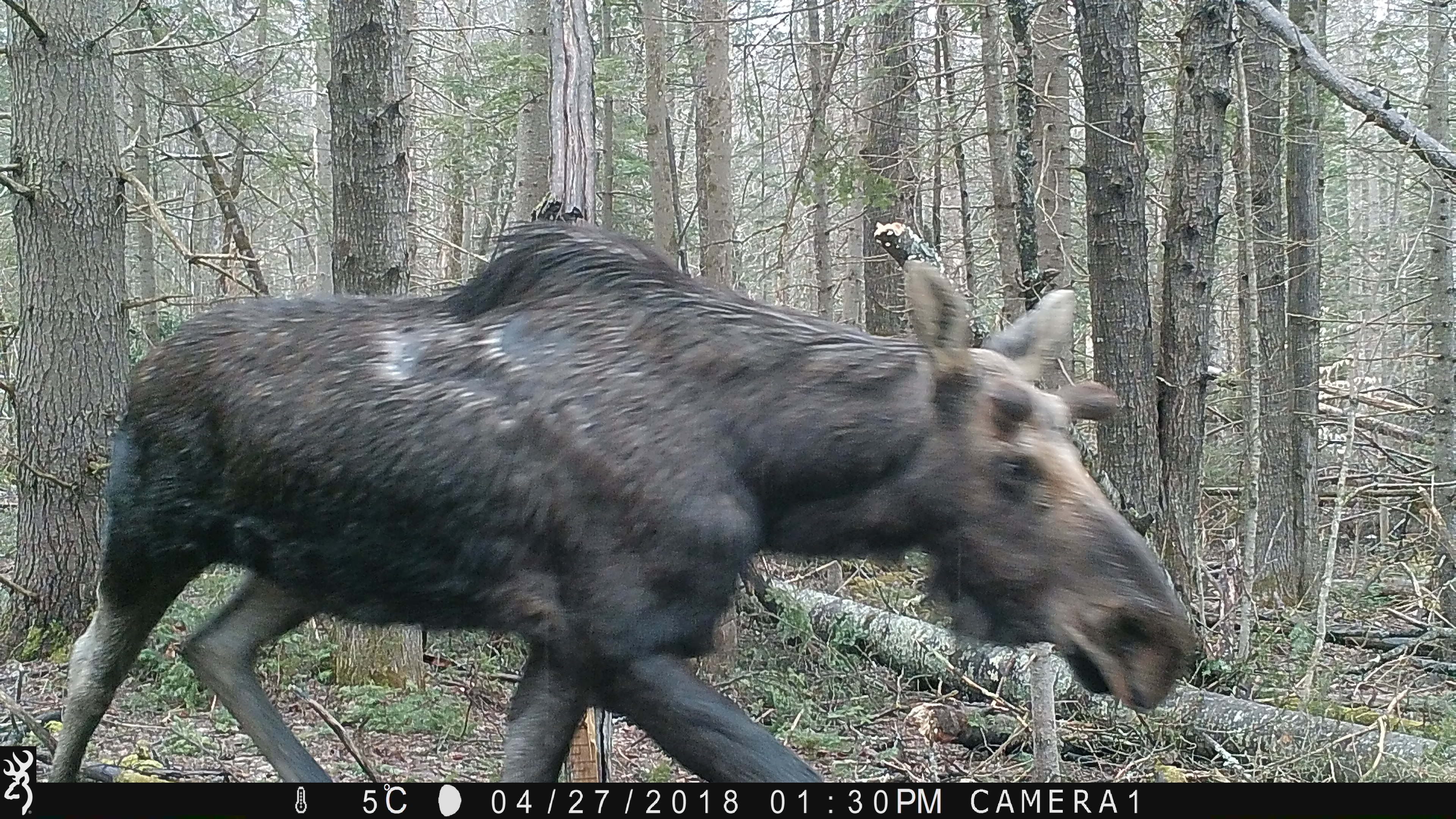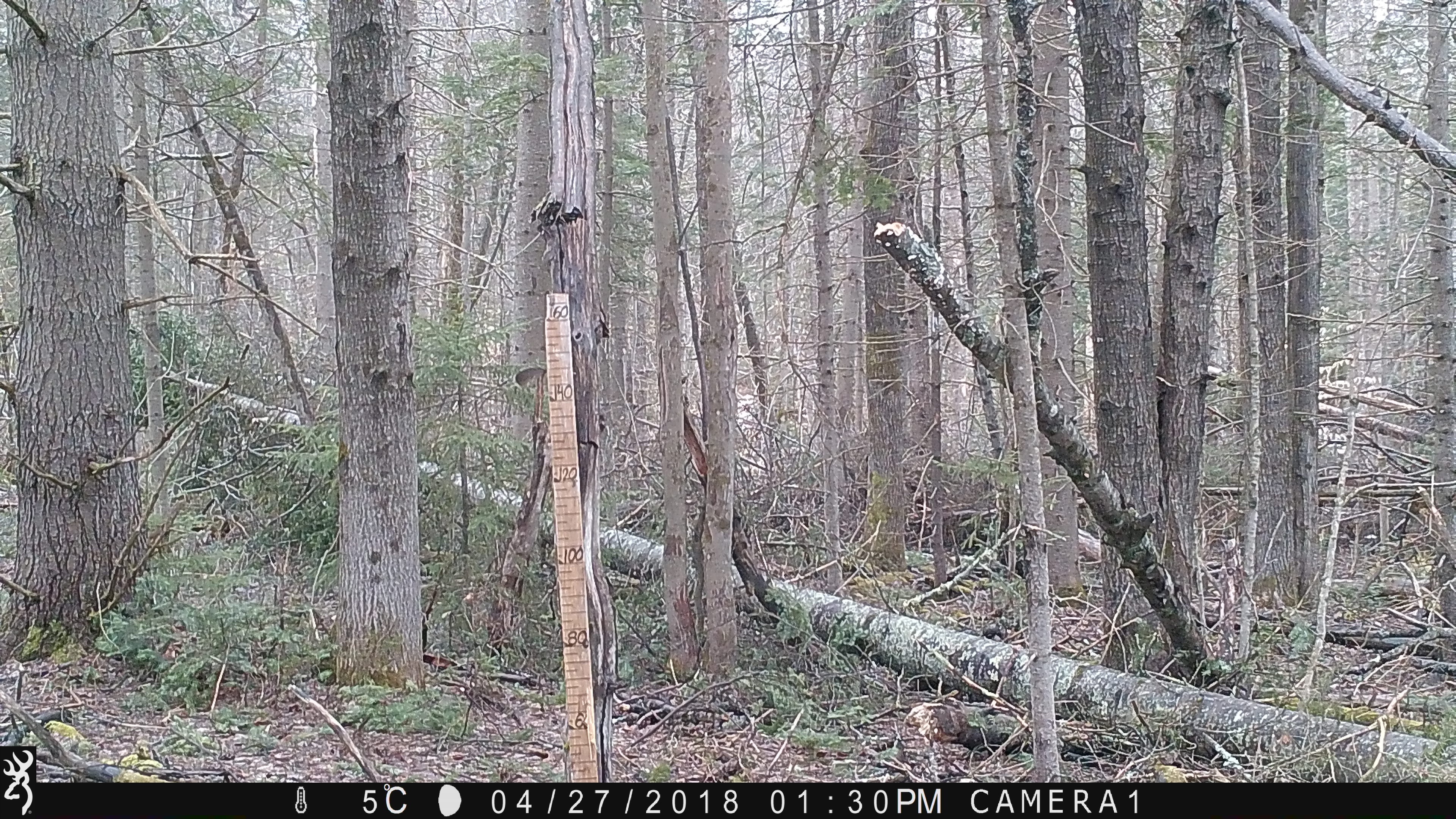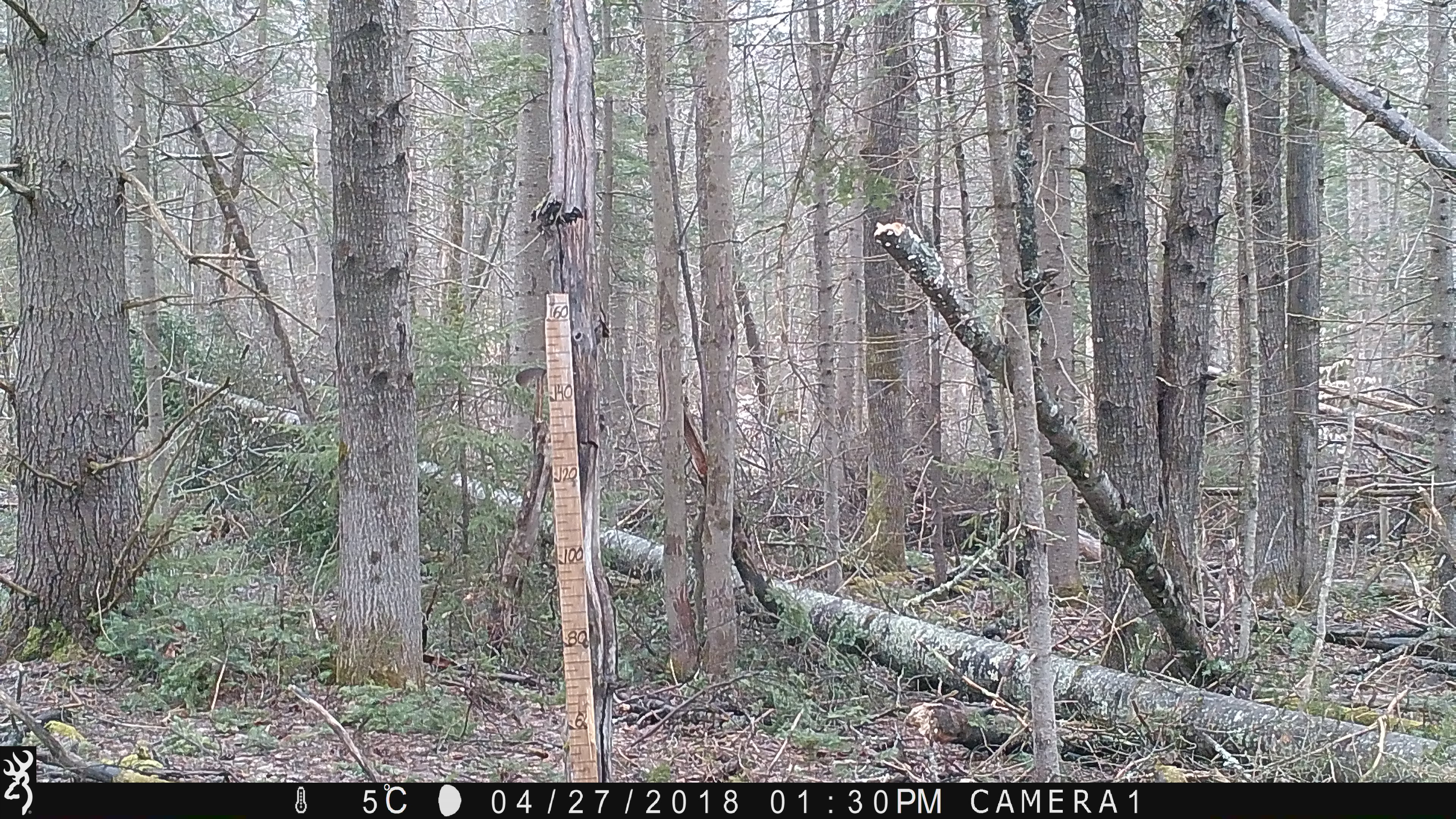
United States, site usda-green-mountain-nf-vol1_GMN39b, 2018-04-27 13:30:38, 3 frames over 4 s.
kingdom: Animalia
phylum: Chordata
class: Mammalia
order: Artiodactyla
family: Cervidae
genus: Alces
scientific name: Alces alces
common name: moose